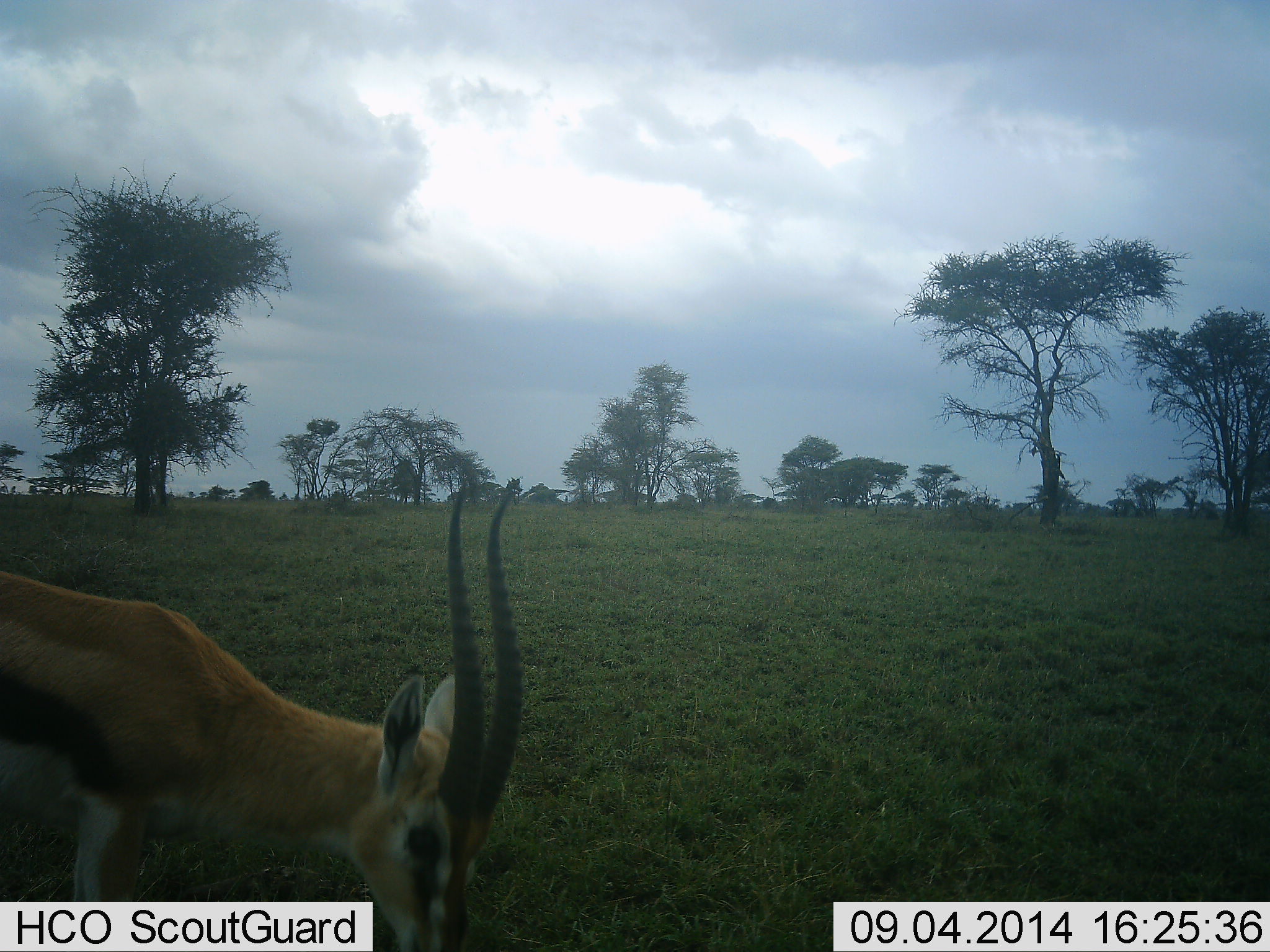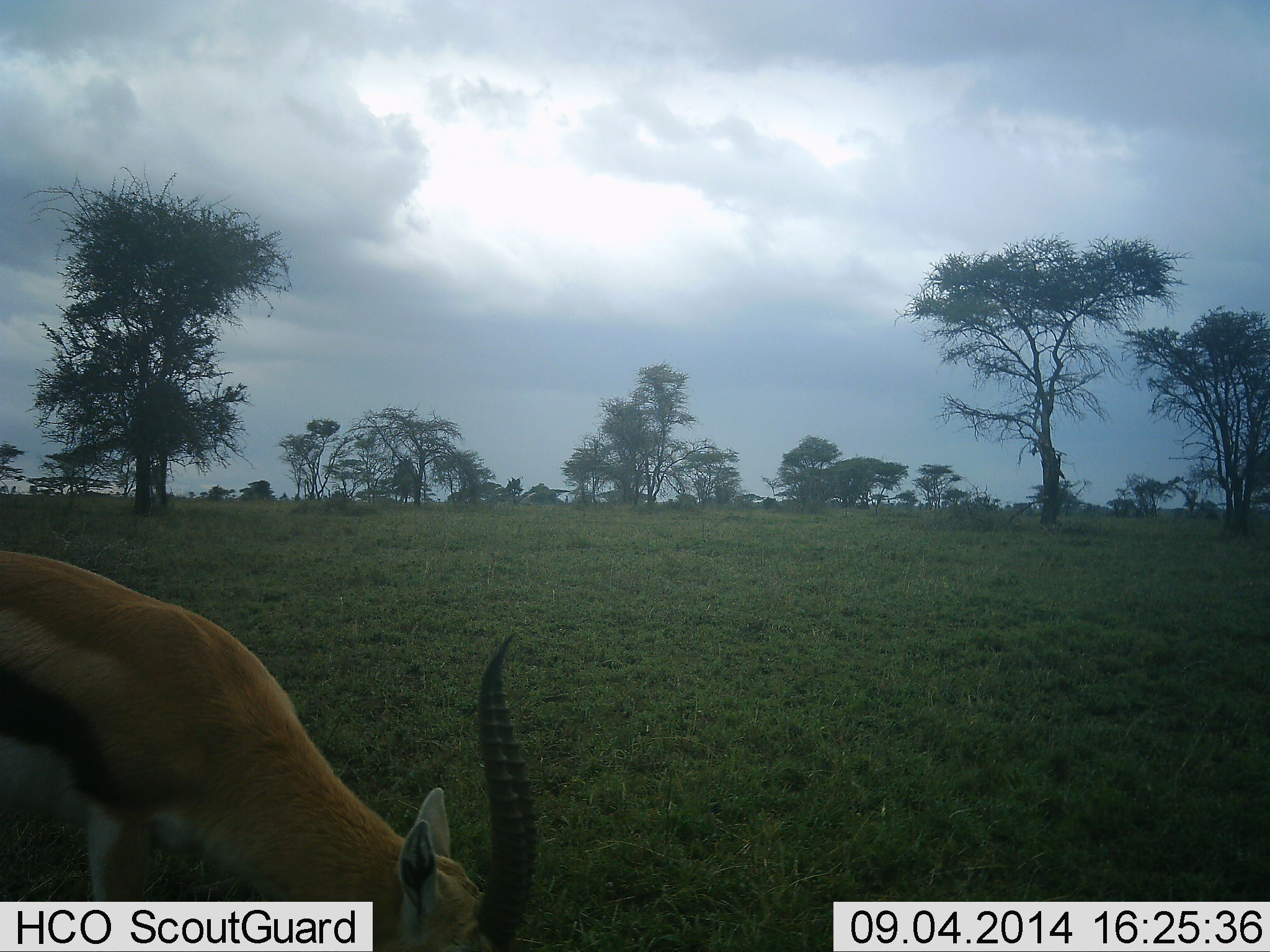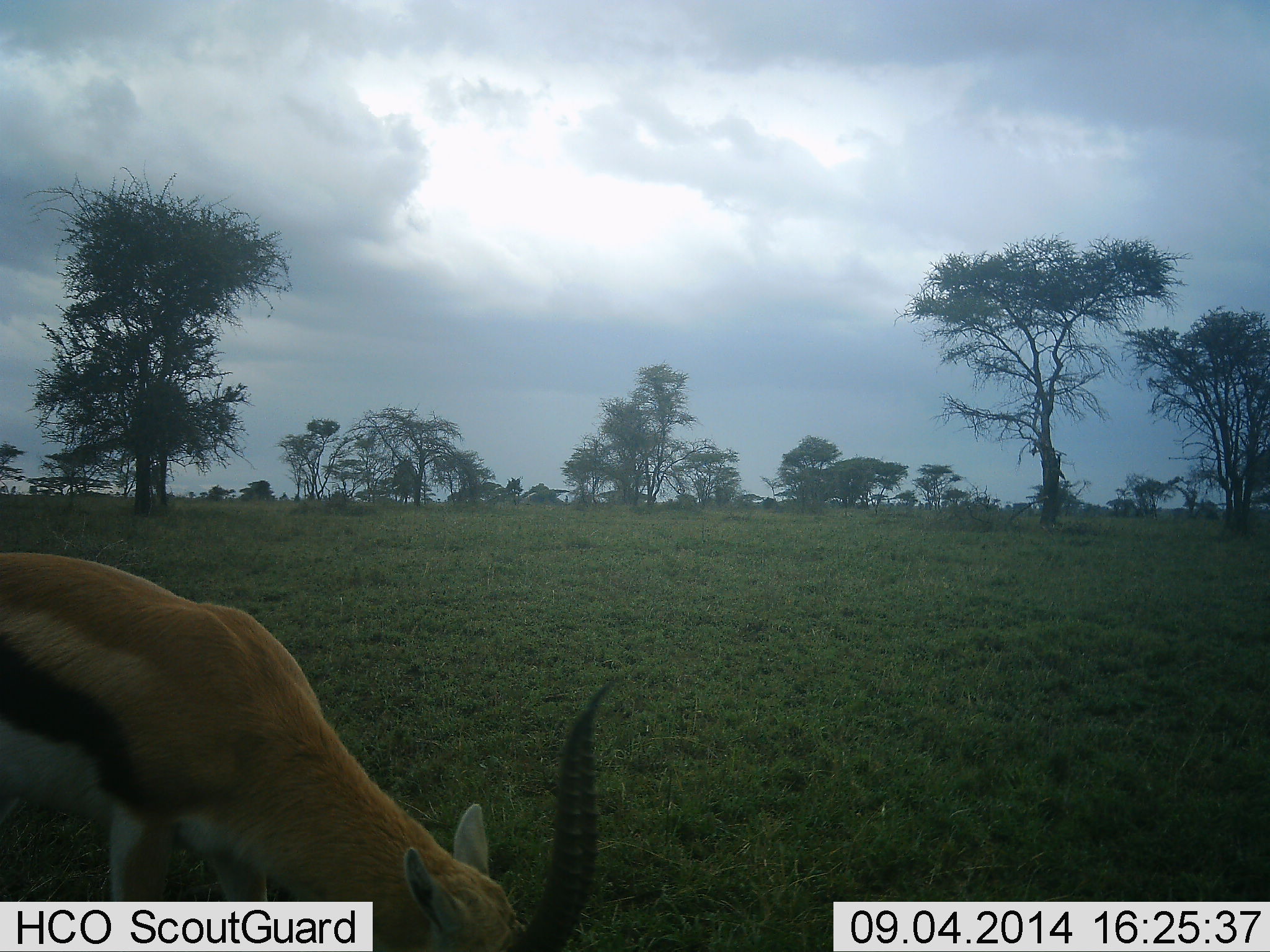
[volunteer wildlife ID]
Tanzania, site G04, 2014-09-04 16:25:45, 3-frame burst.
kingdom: Animalia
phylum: Chordata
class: Mammalia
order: Artiodactyla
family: Bovidae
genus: Eudorcas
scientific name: Eudorcas thomsonii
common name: thomson's gazelle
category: gazellethomsons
Gazellethomsons (thomson's gazelle) (Eudorcas thomsonii), count 1. Behavior (volunteer vote fractions): standing 30%, resting 0%, moving 10%, interacting 0%. Young present (vote fraction): 0%. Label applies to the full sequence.